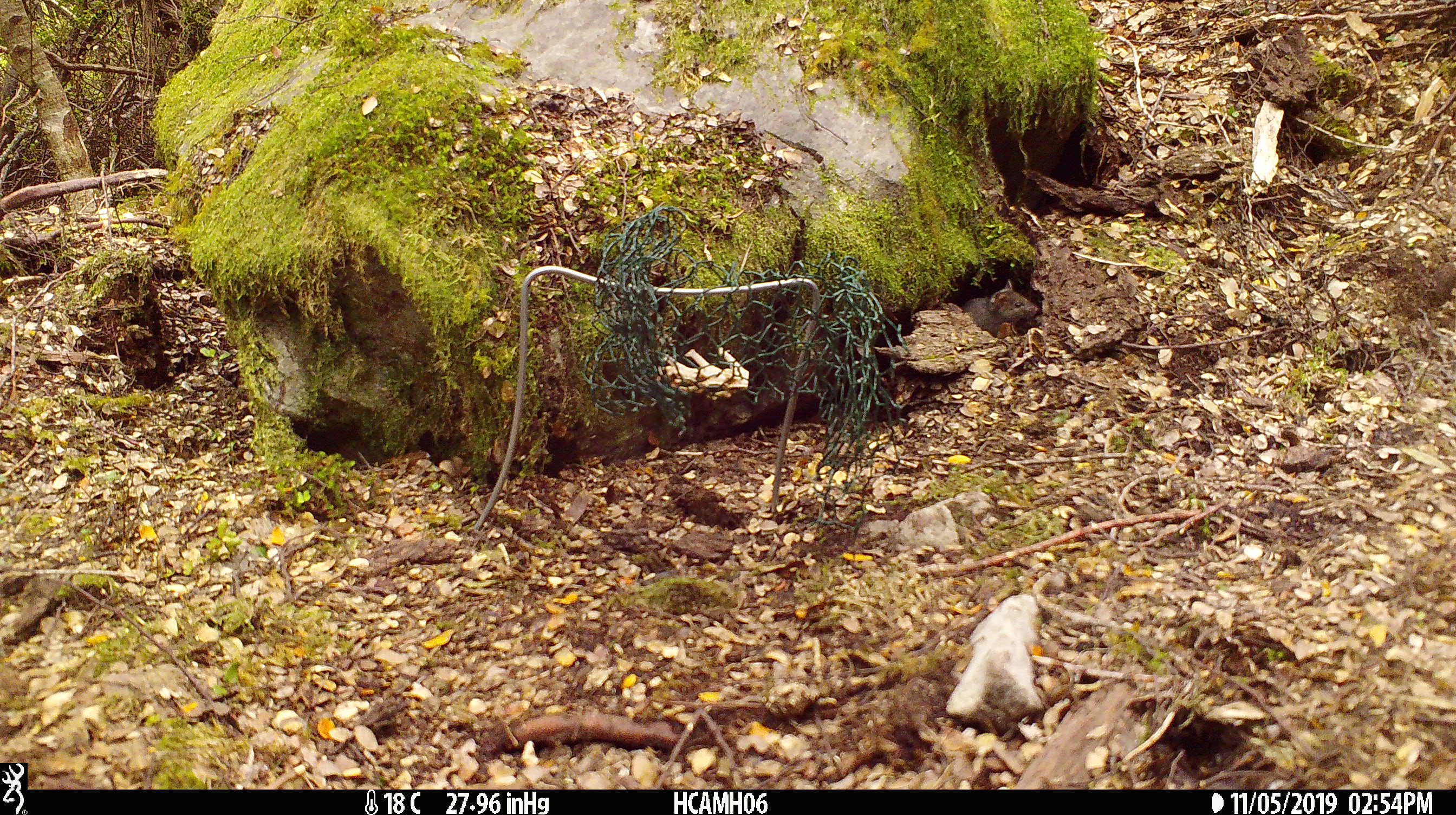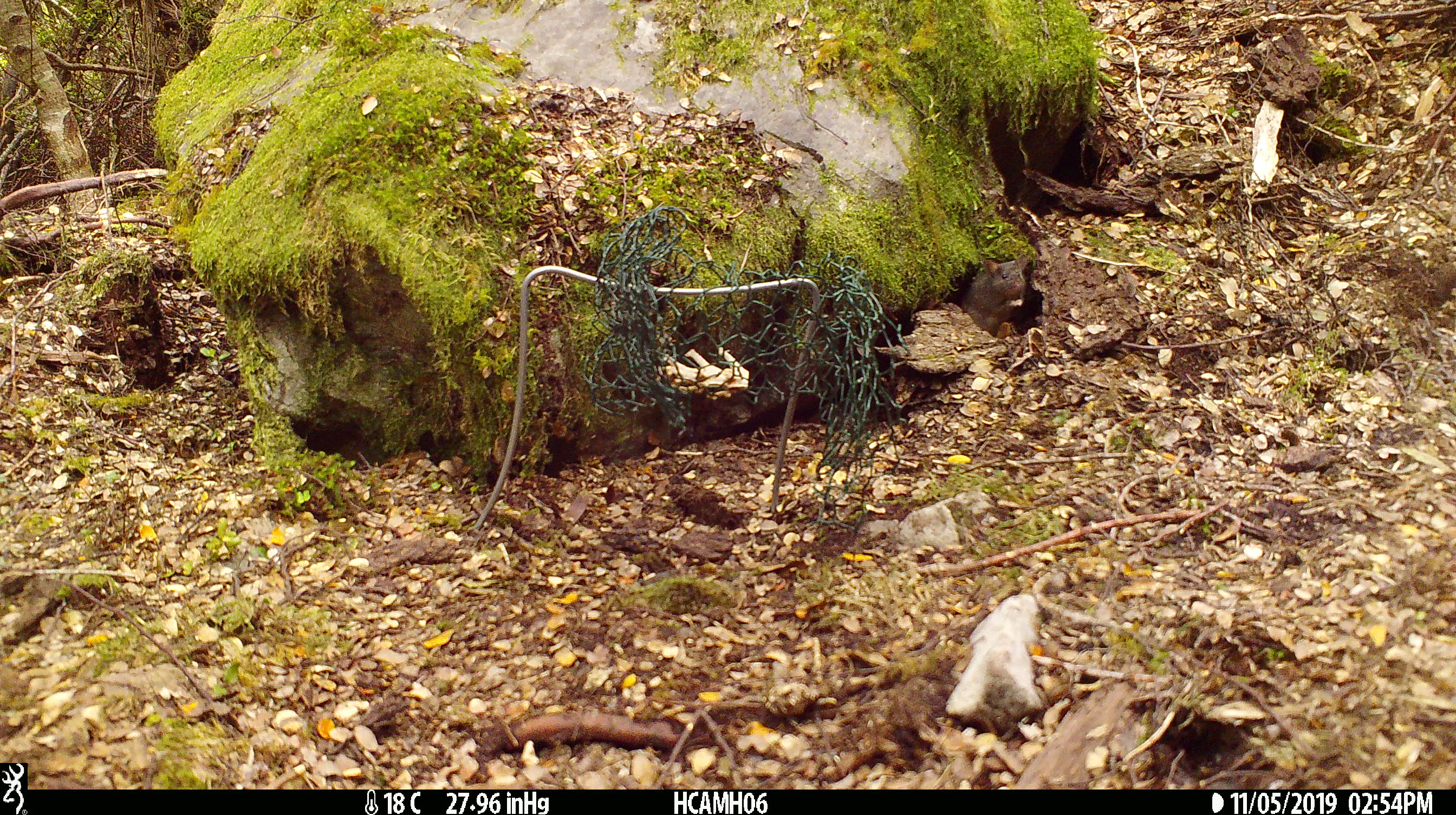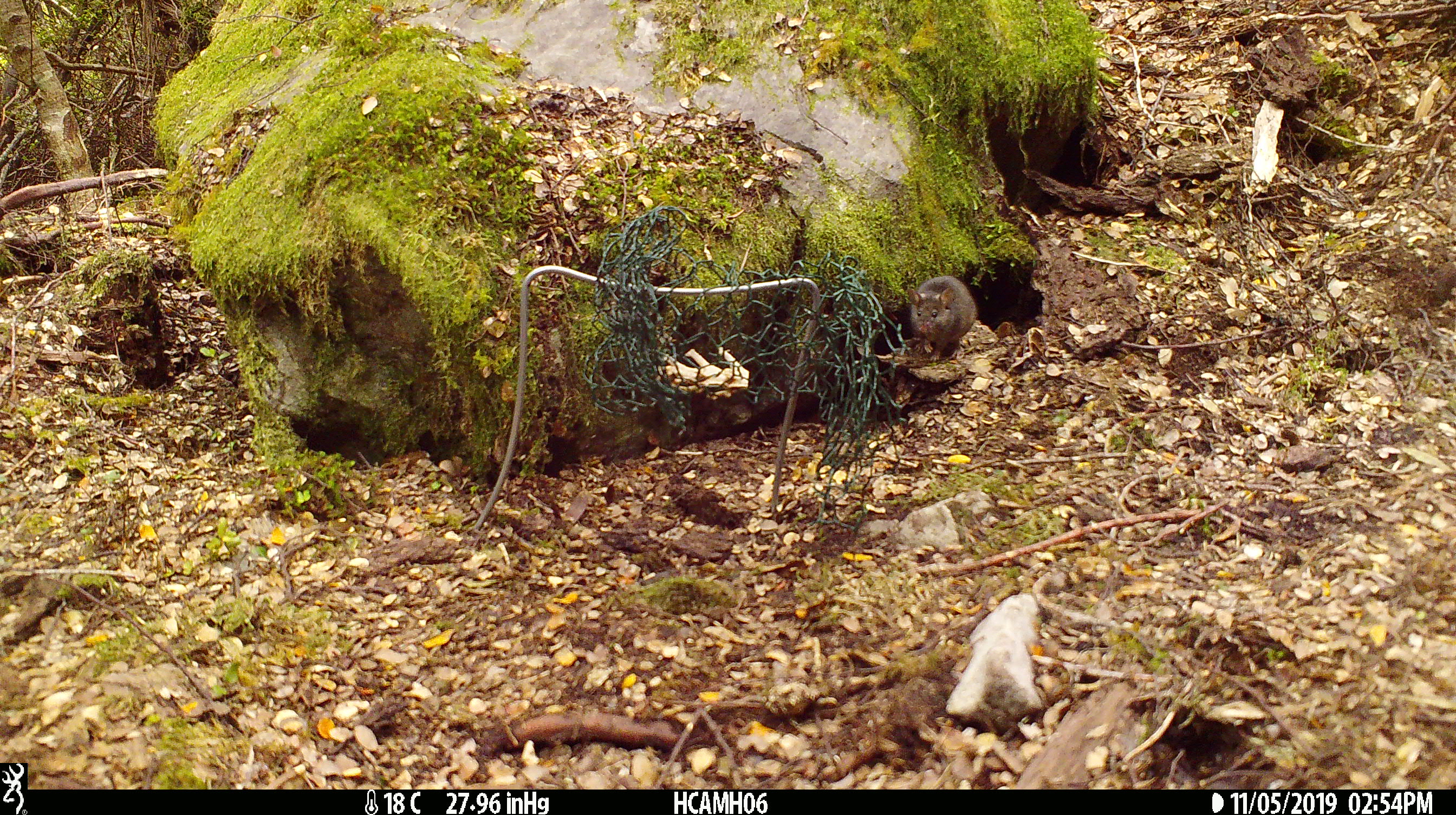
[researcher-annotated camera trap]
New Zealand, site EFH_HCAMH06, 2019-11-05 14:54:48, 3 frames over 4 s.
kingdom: Animalia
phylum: Chordata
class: Mammalia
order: Rodentia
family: Muridae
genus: Mus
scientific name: Mus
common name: mouse